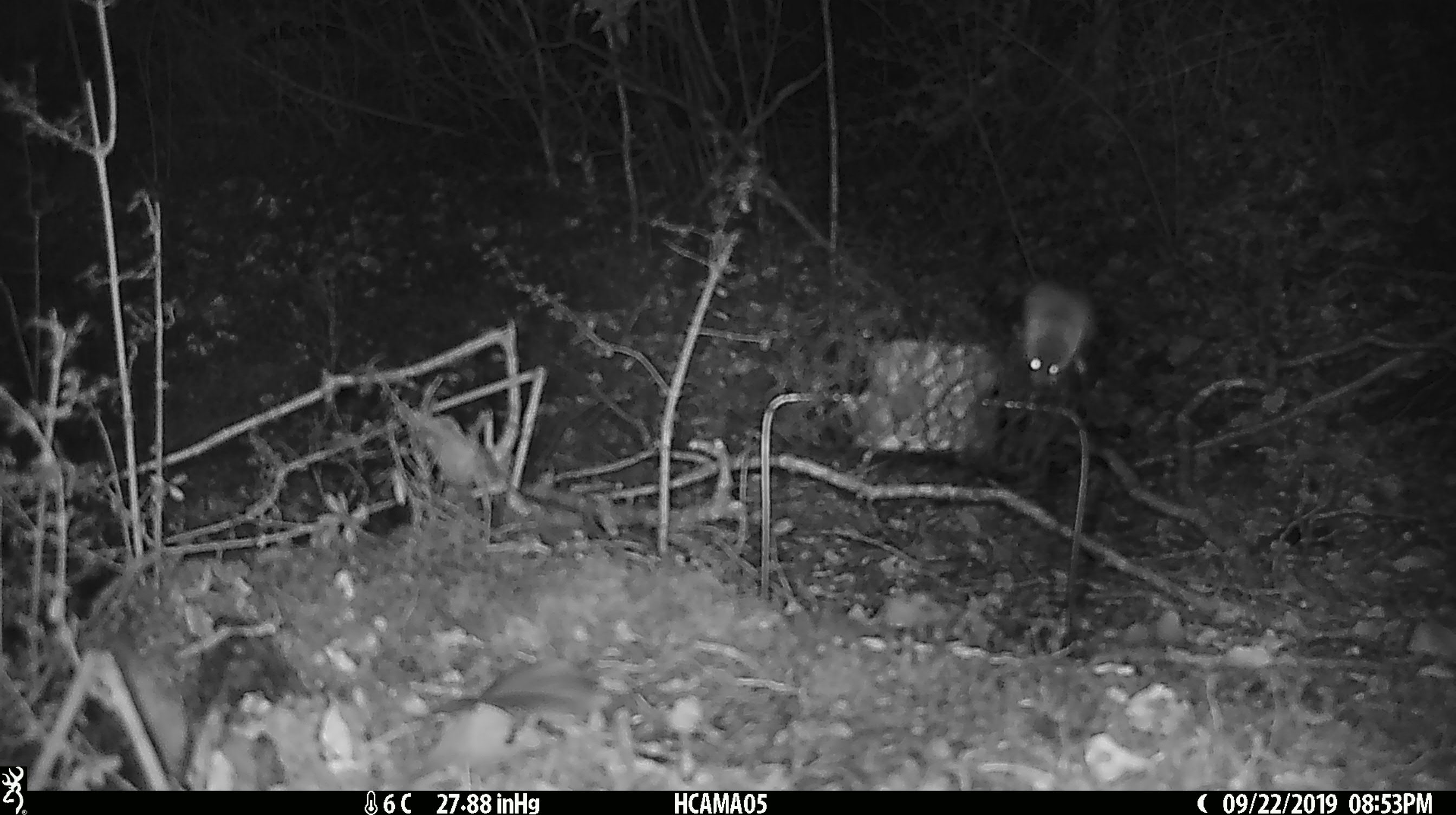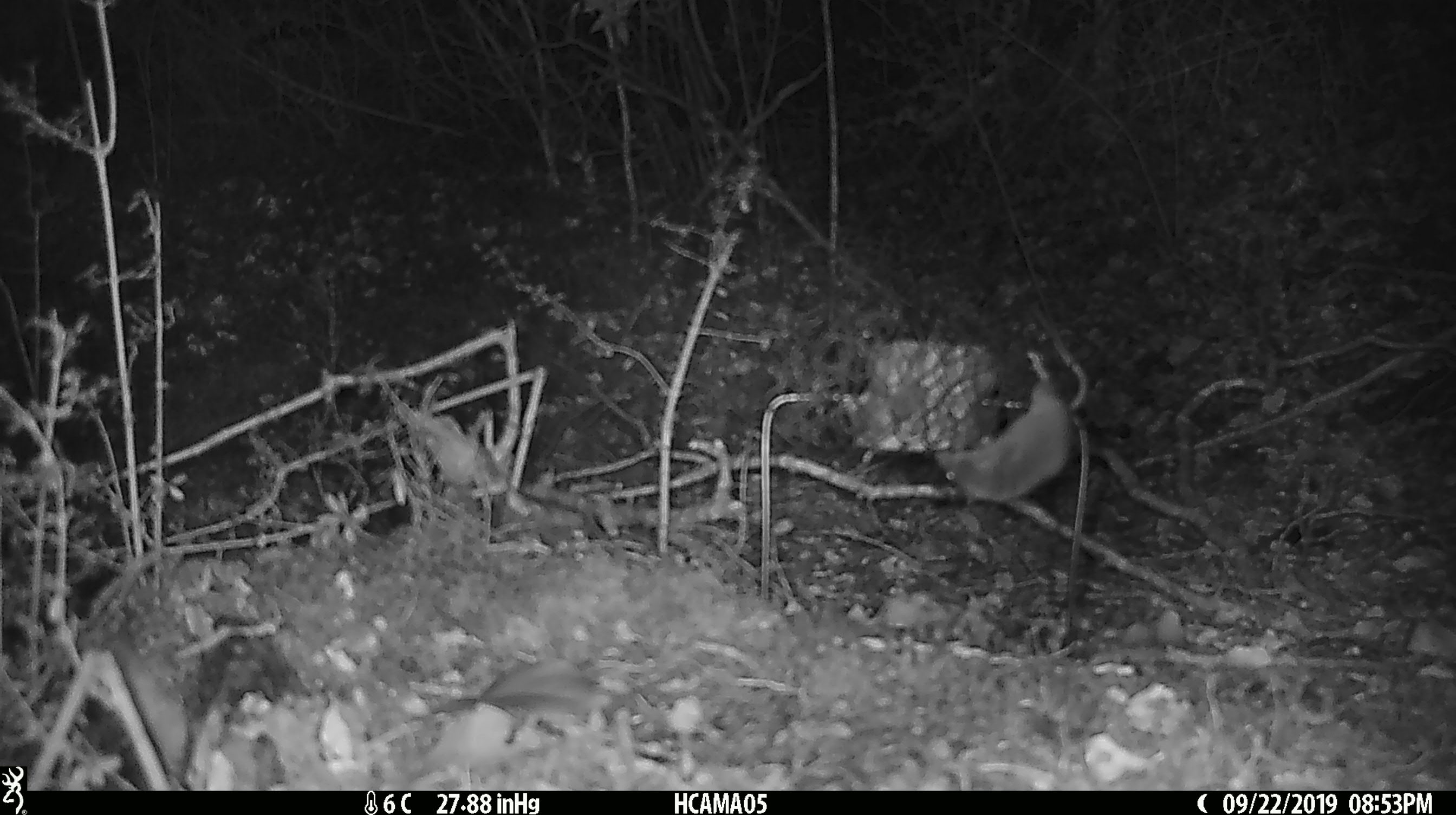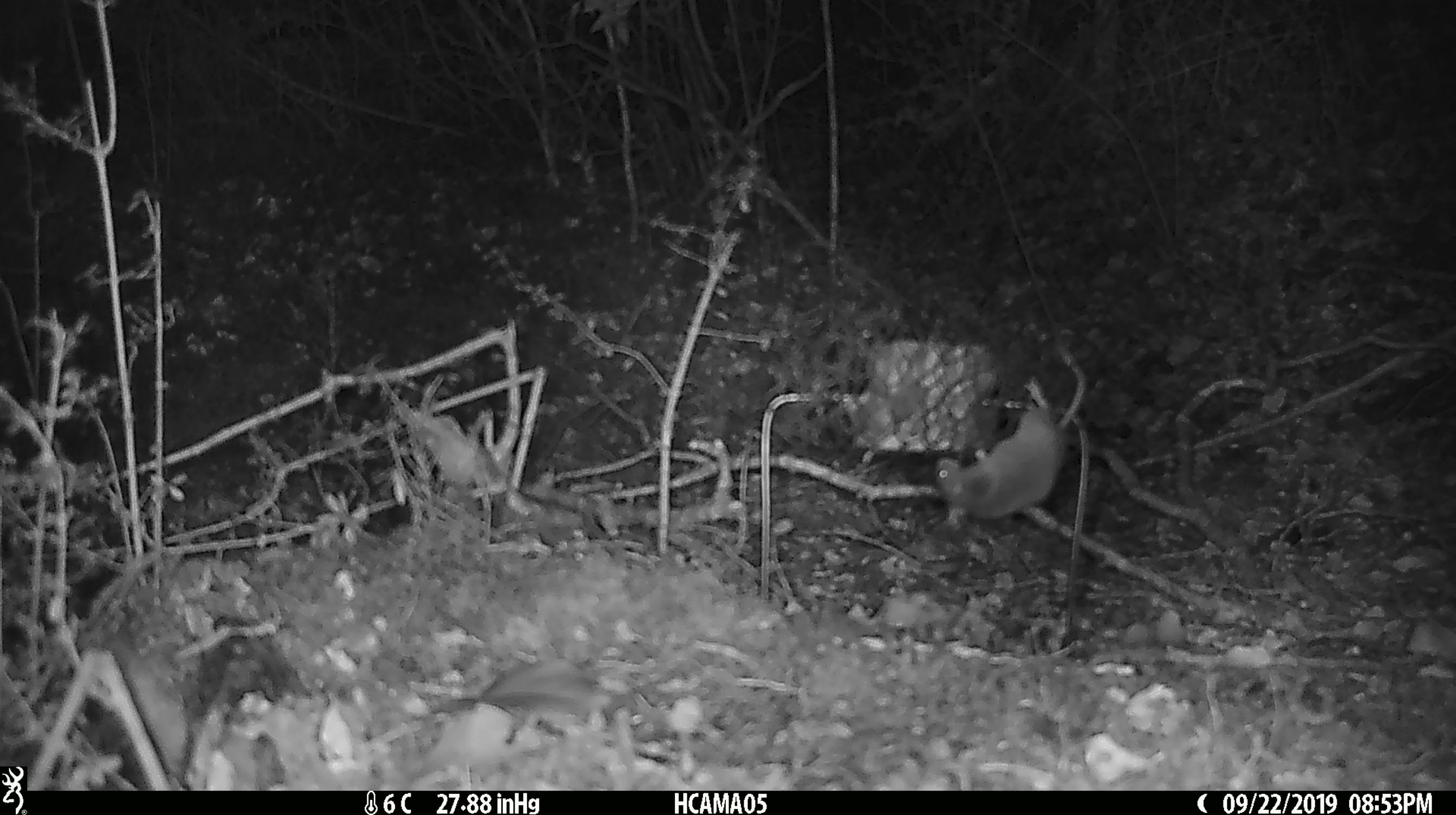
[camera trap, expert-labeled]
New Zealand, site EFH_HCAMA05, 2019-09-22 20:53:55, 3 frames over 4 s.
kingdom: Animalia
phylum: Chordata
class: Mammalia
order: Rodentia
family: Muridae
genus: Mus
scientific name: Mus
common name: mouse